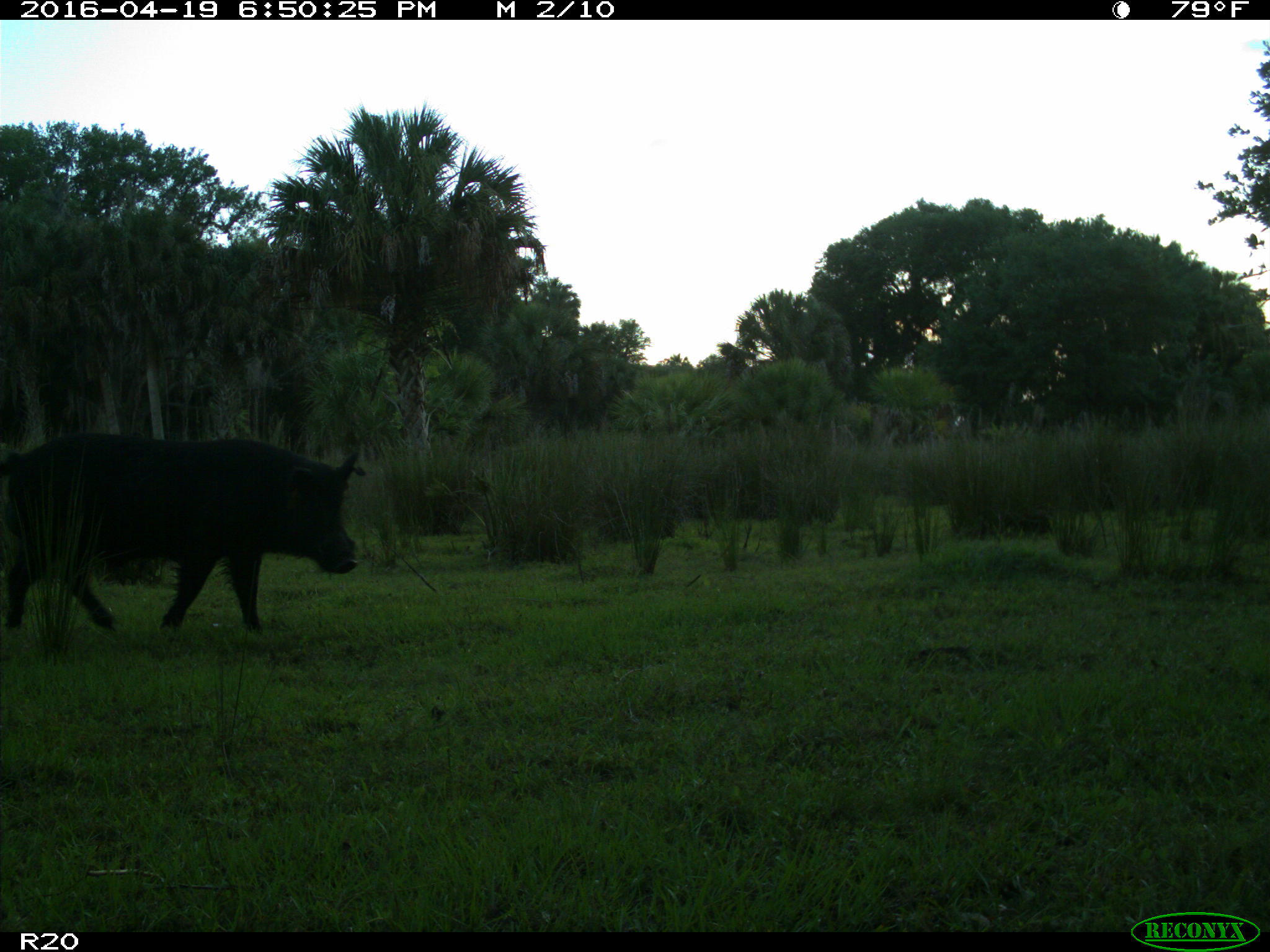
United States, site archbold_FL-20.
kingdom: Animalia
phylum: Chordata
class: Mammalia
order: Artiodactyla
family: Suidae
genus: Sus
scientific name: Sus scrofa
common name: wild boar